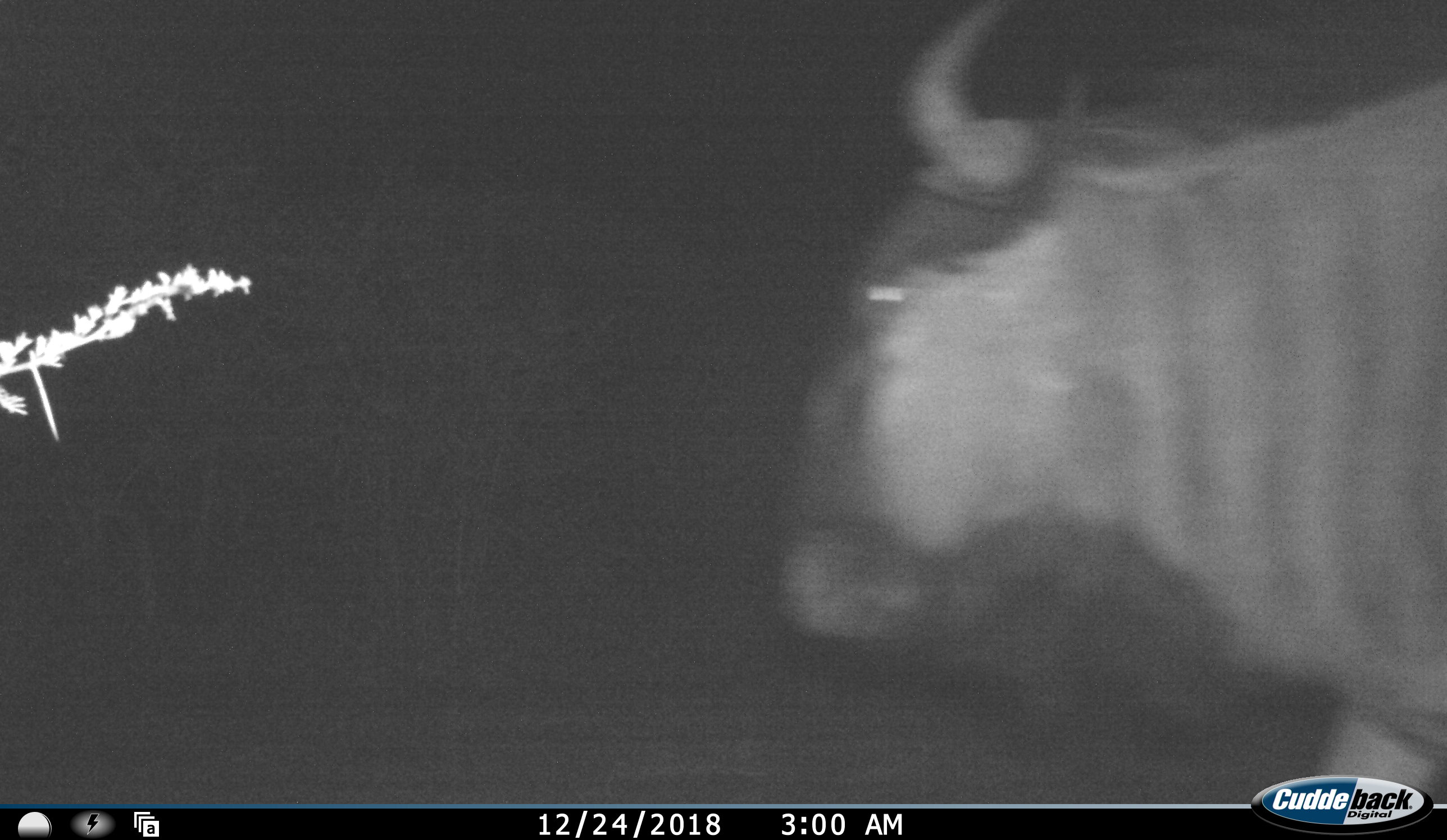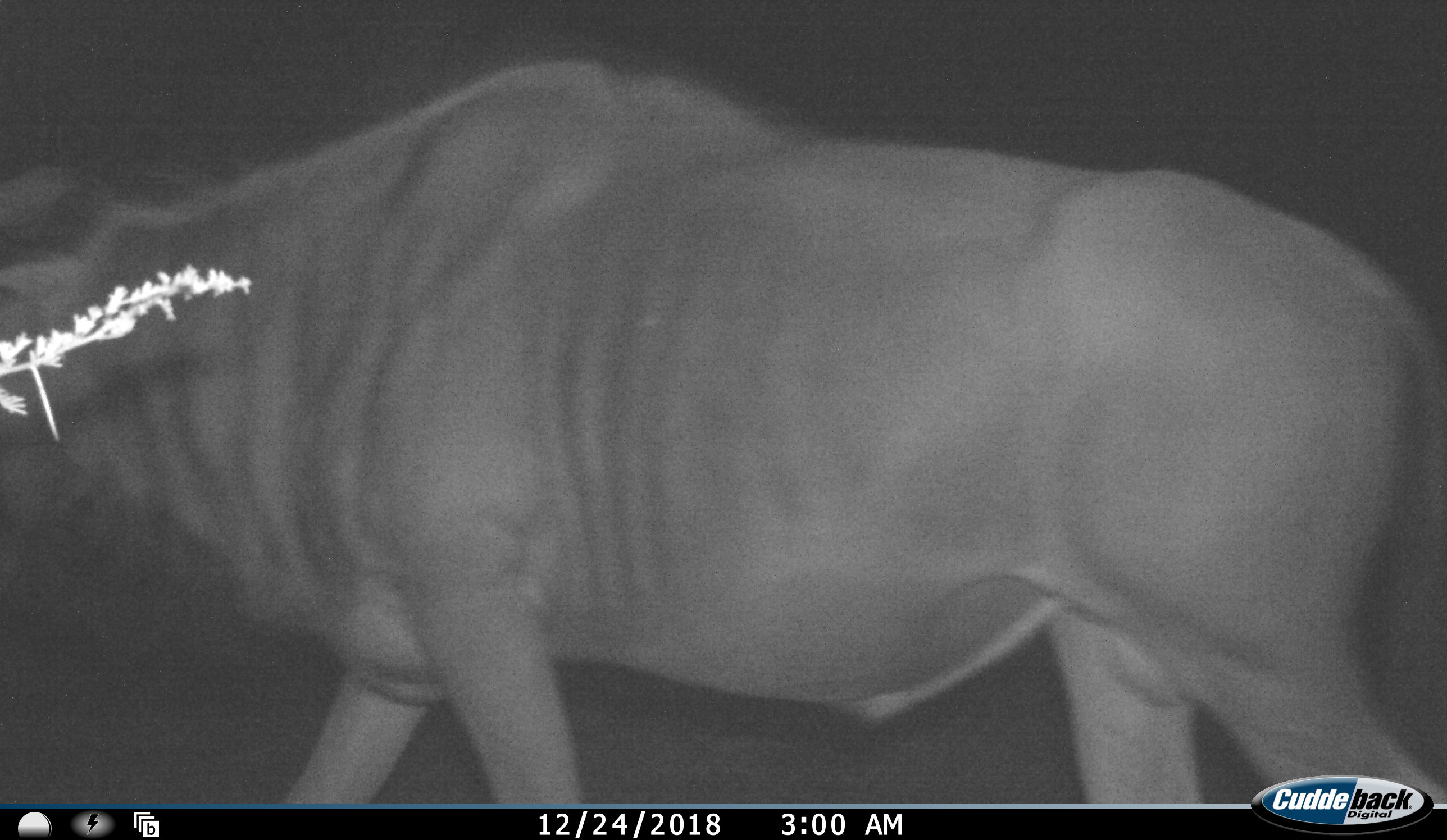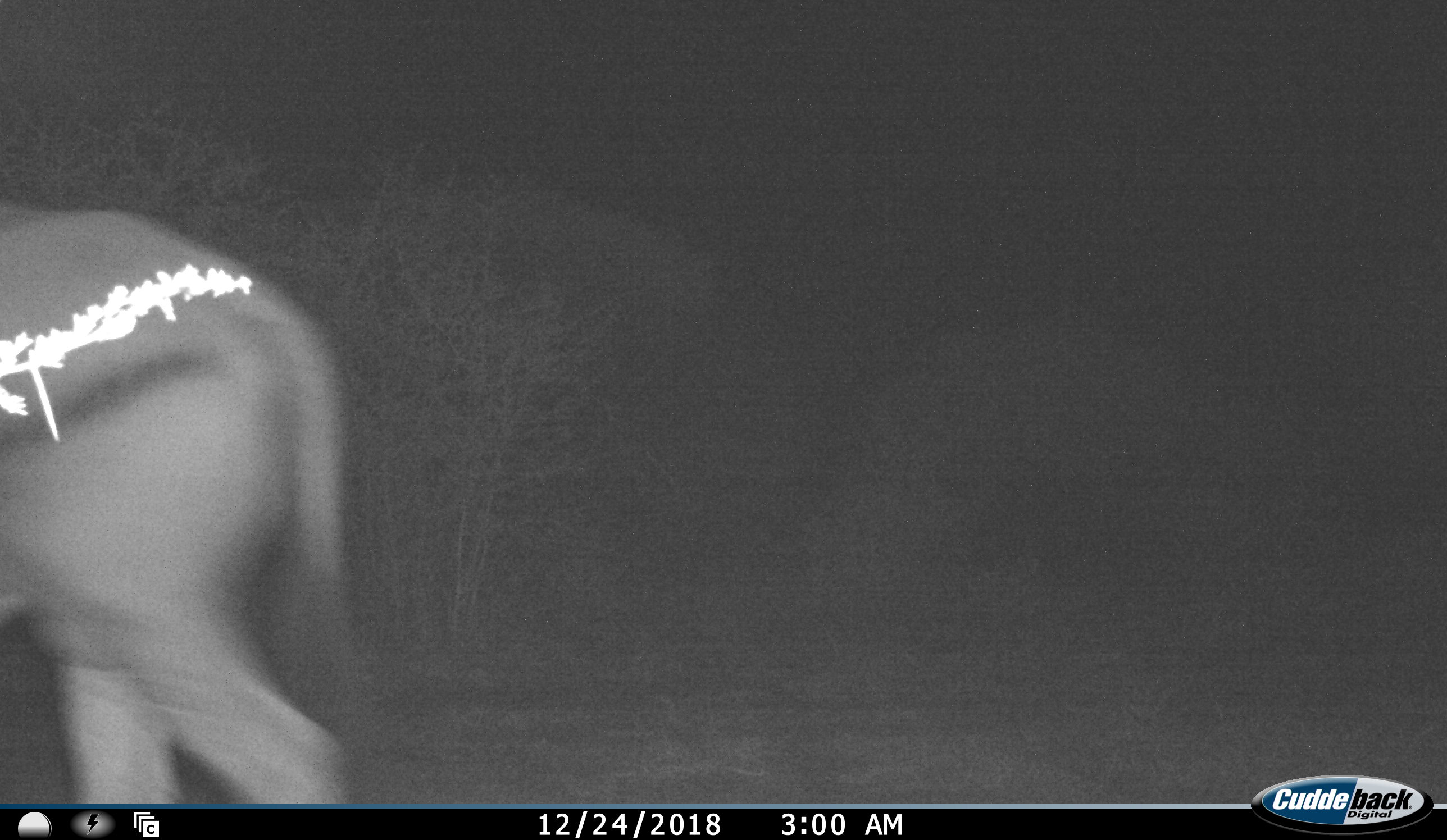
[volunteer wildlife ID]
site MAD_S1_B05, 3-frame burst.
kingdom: Animalia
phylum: Chordata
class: Mammalia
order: Artiodactyla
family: Bovidae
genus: Connochaetes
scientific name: Connochaetes taurinus taurinus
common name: blue wildebeest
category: wildebeestblue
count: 1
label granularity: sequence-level